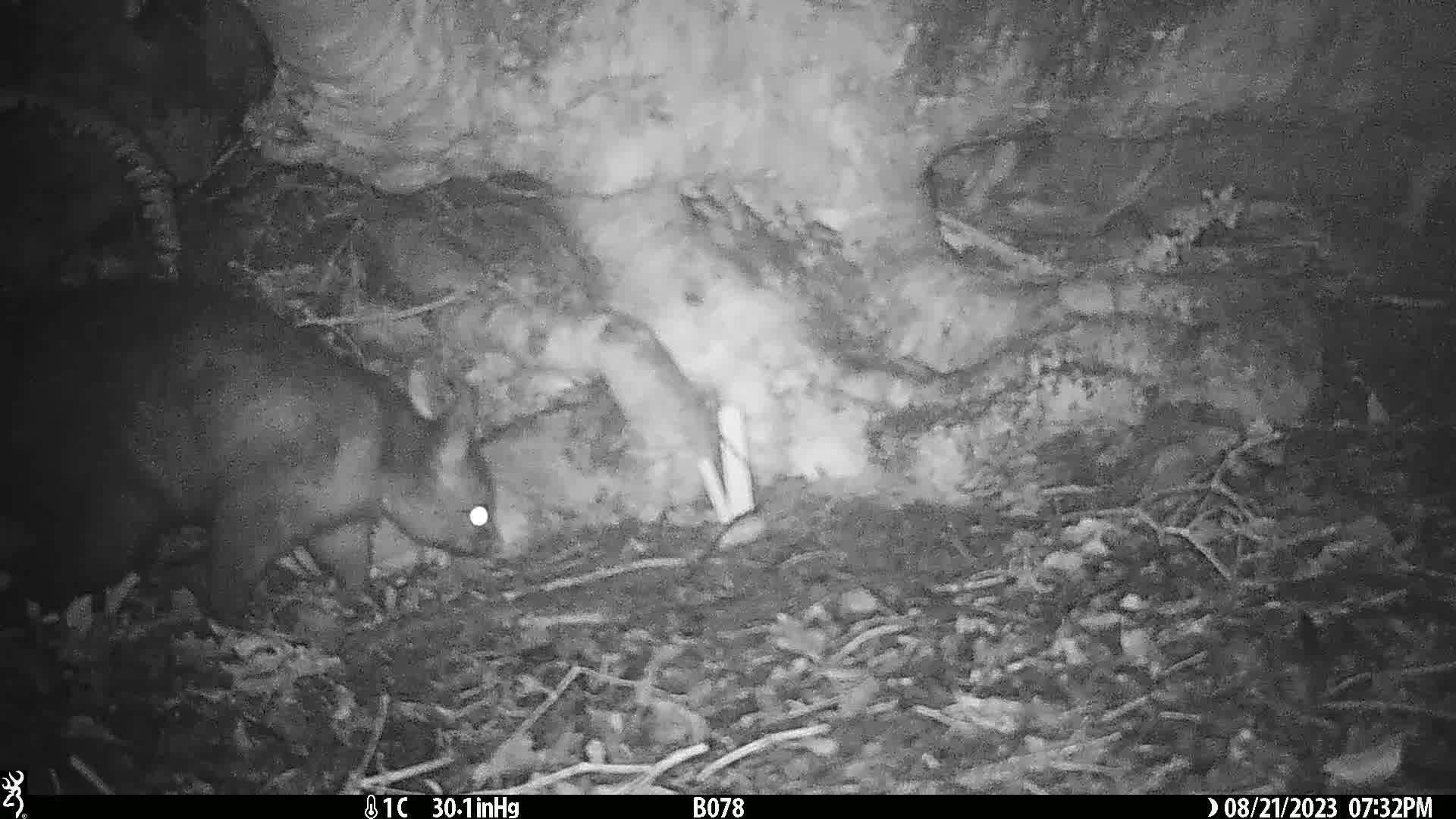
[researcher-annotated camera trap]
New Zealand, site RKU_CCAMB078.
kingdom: Animalia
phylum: Chordata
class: Mammalia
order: Diprotodontia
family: Phalangeridae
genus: Trichosurus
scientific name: Trichosurus vulpecula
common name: common brushtail possum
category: possum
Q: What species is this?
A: Possum (common brushtail possum) (Trichosurus vulpecula).